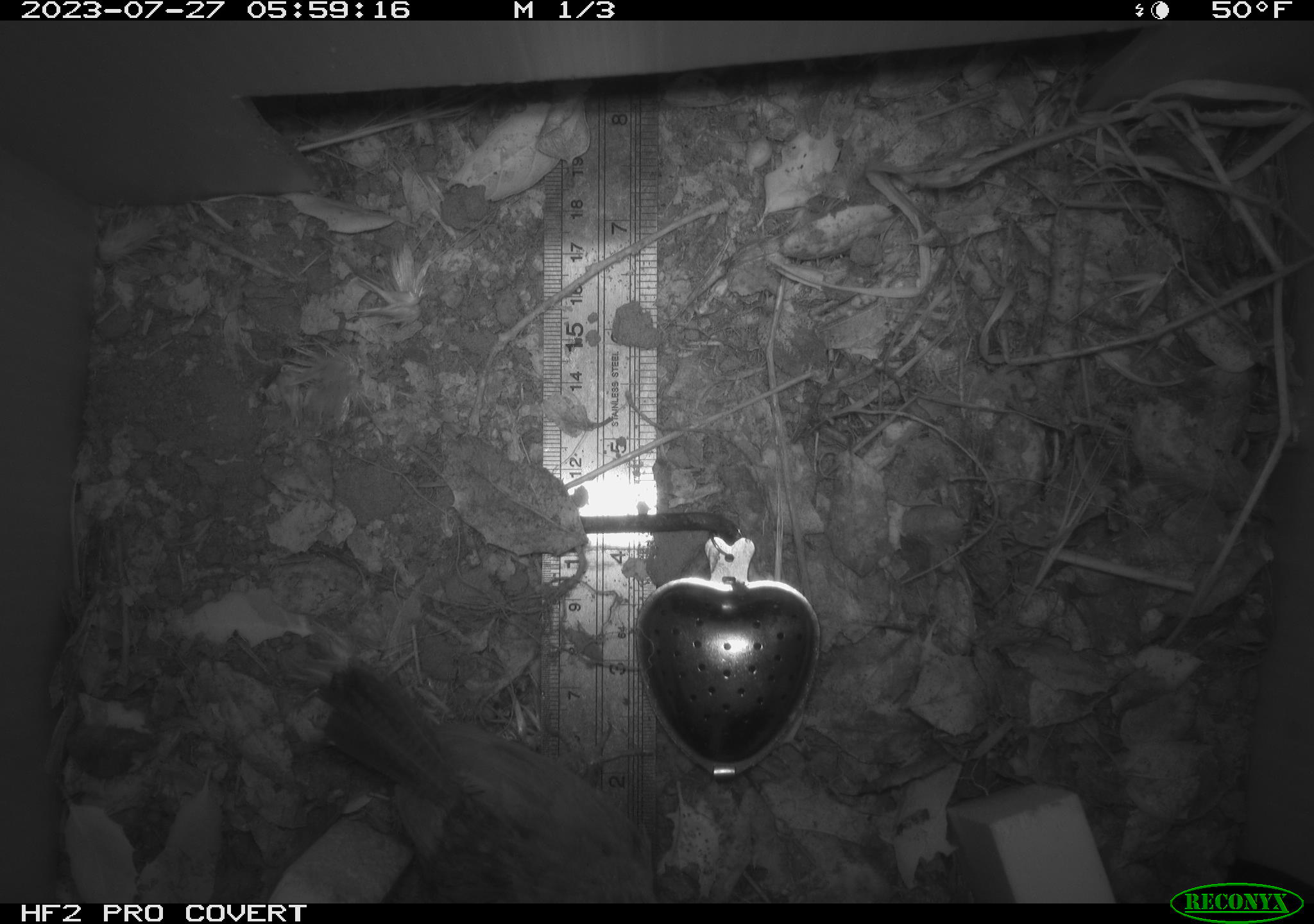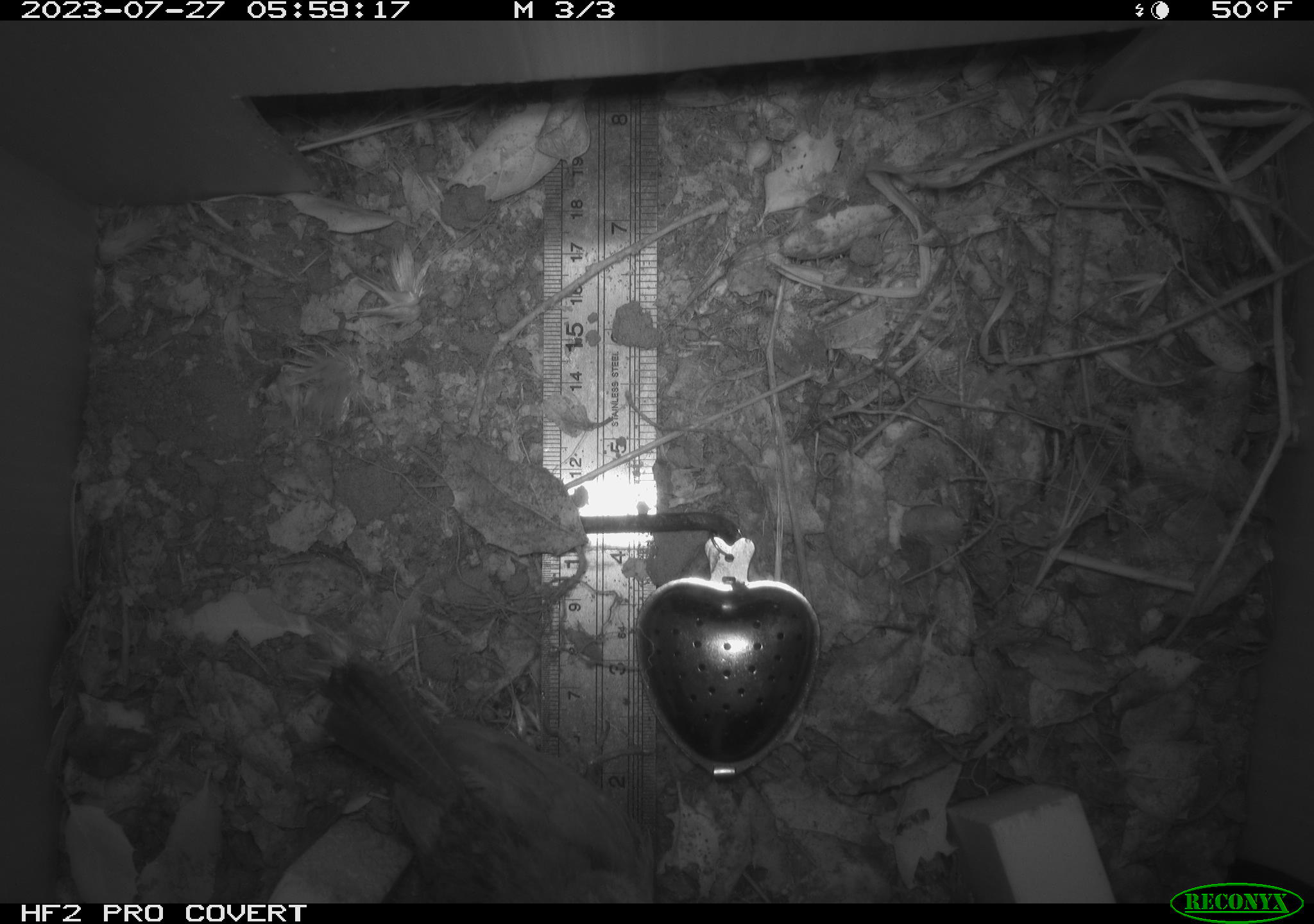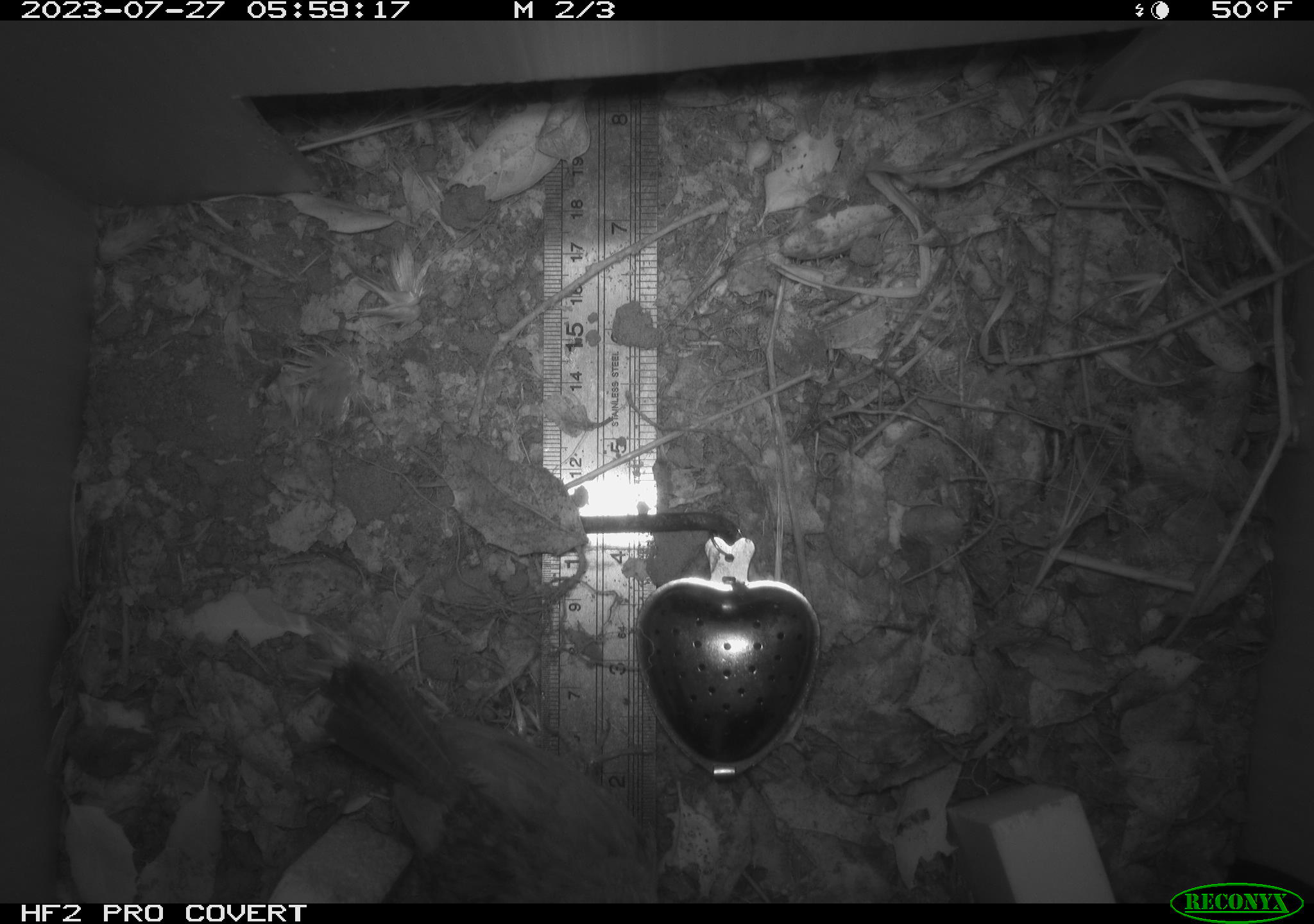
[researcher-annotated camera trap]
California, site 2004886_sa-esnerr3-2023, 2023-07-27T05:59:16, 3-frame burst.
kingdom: Animalia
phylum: Chordata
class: Aves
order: Passeriformes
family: Troglodytidae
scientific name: Troglodytidae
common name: wren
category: troglodytidae family